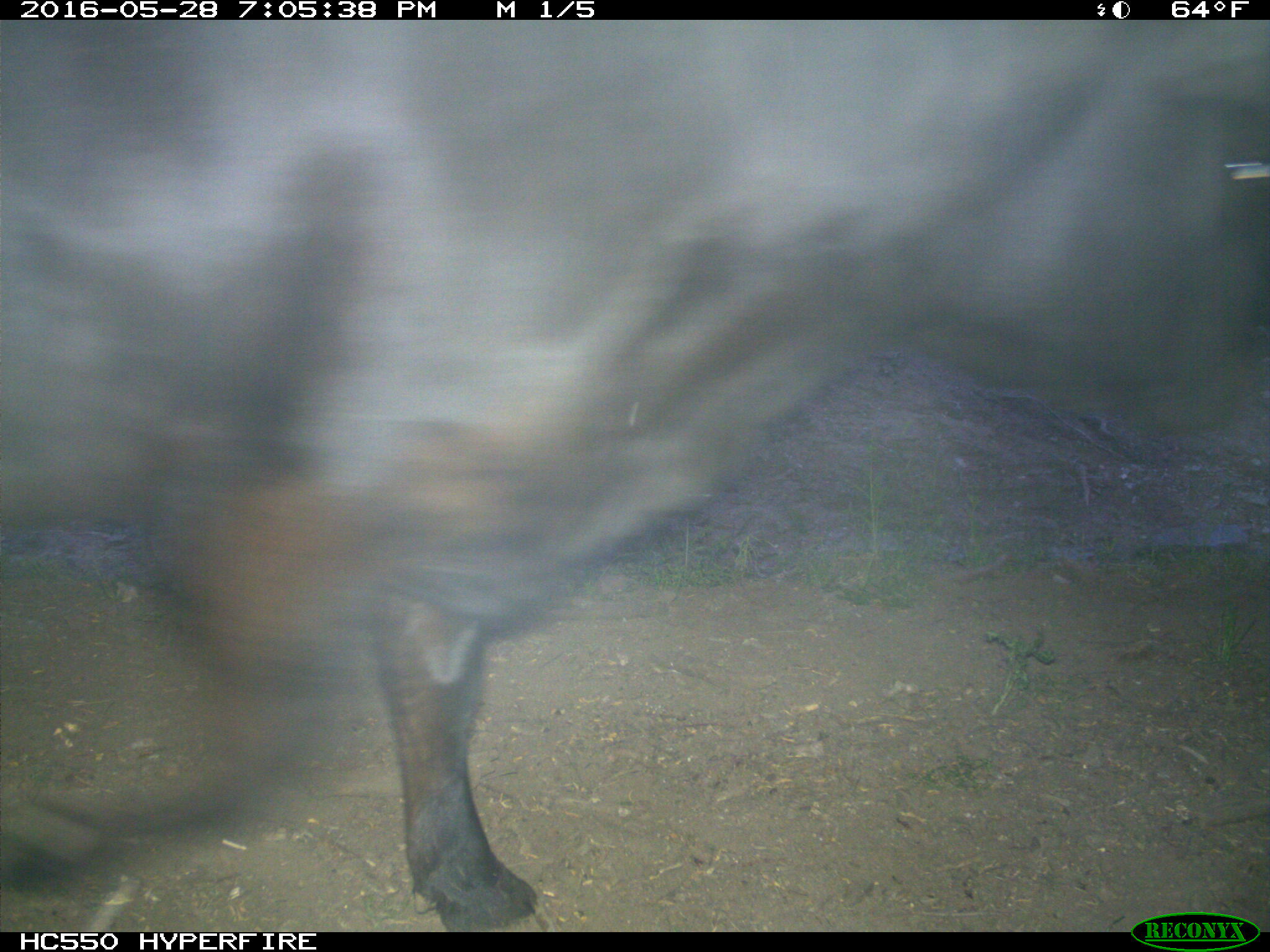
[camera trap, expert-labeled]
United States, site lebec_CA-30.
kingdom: Animalia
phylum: Chordata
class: Mammalia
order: Artiodactyla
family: Bovidae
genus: Bos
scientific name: Bos taurus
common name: domestic cow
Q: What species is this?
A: Bos taurus (domestic cow).